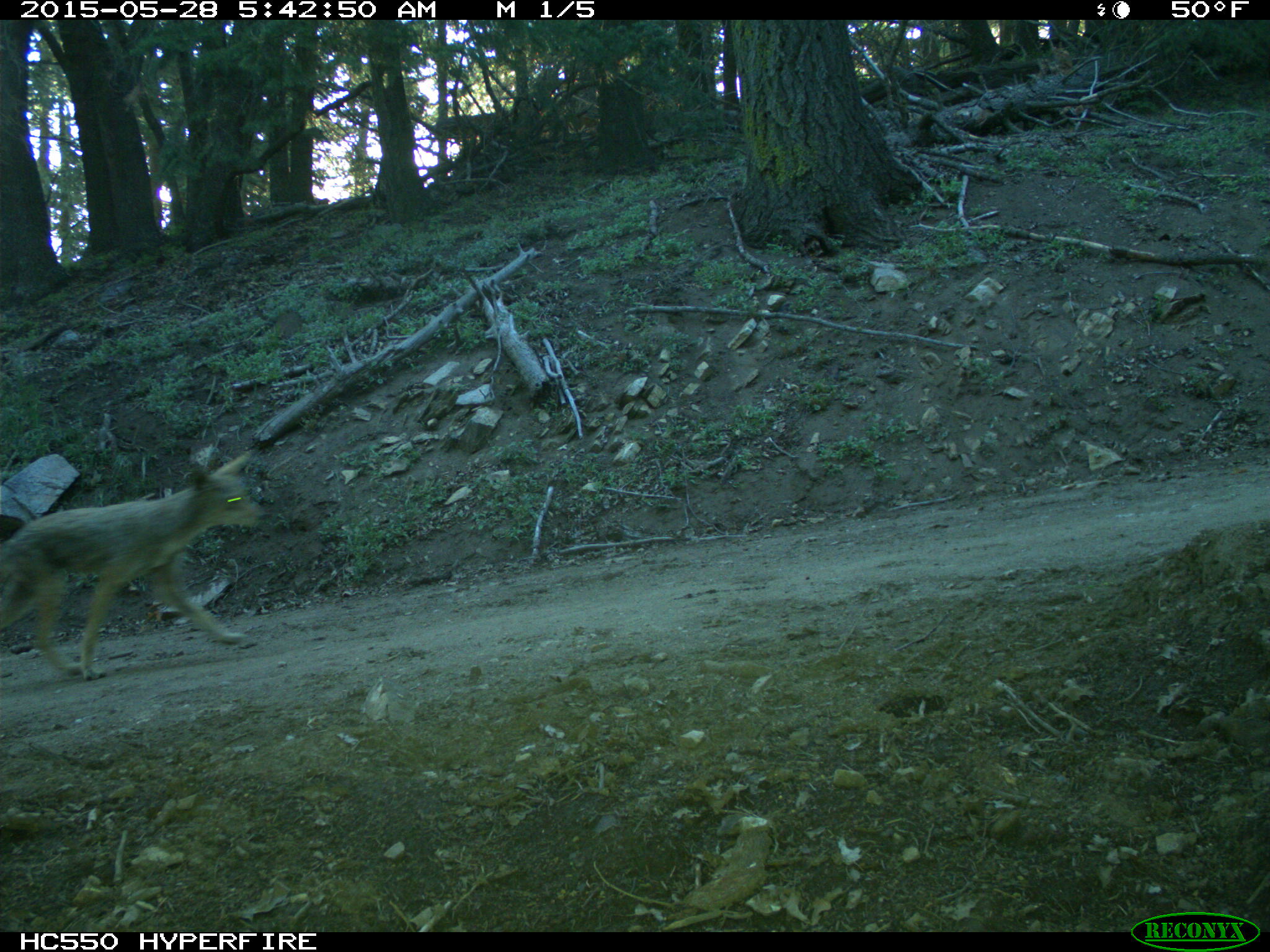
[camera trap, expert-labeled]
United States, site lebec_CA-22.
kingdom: Animalia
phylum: Chordata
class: Mammalia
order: Carnivora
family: Canidae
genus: Canis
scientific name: Canis latrans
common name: coyote